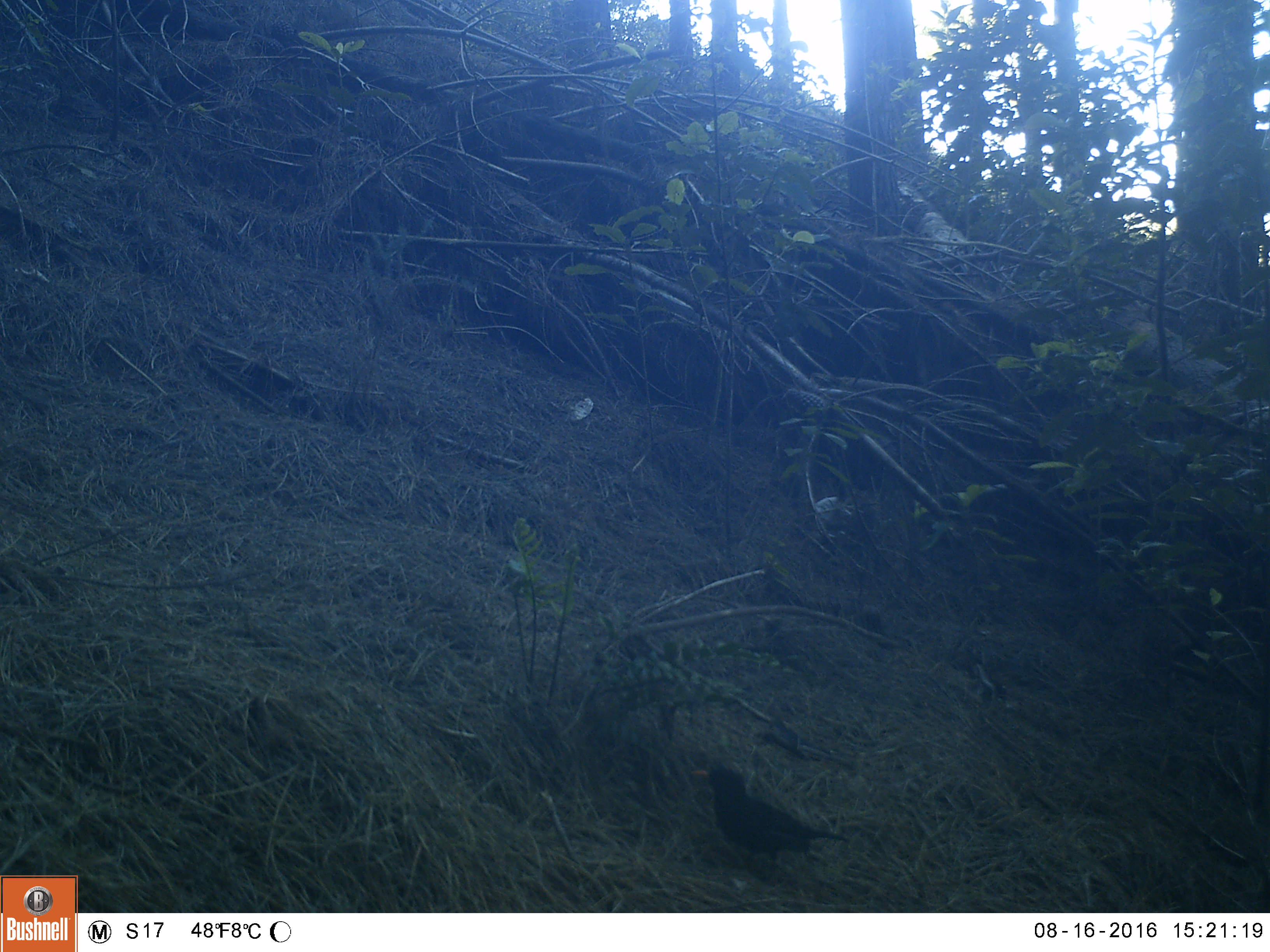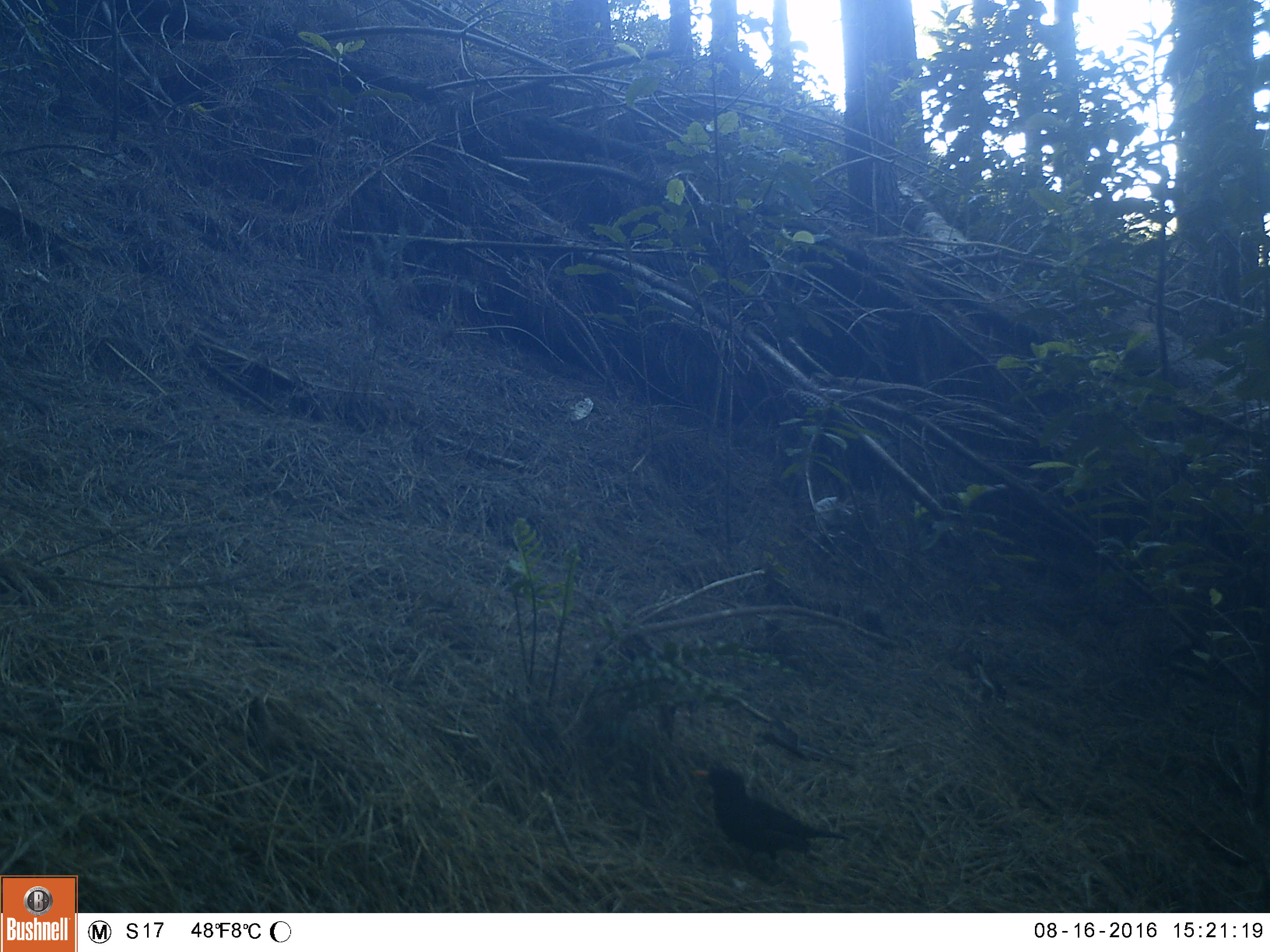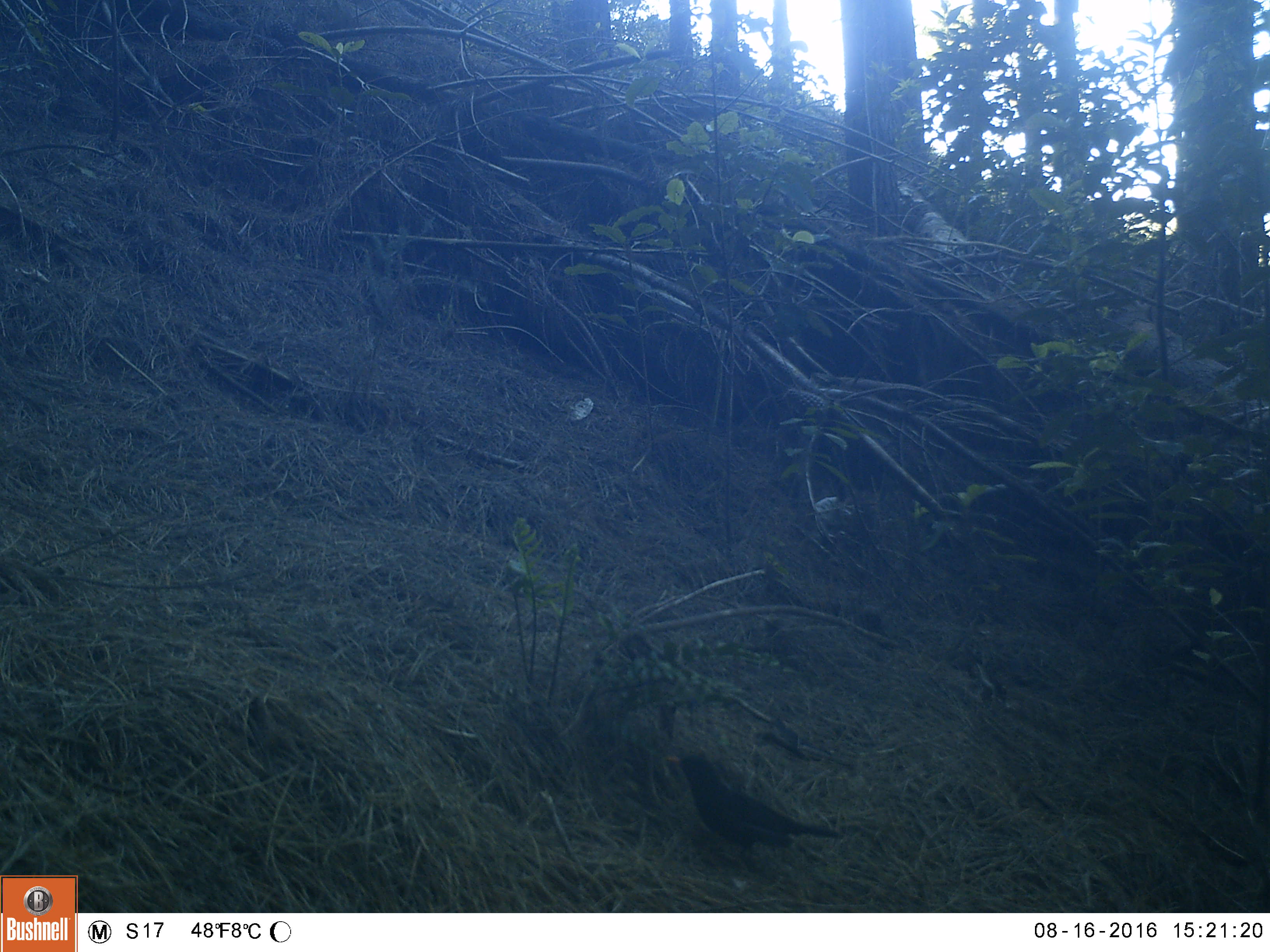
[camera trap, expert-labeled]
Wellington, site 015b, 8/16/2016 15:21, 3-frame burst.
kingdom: Animalia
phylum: Chordata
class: Aves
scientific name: Aves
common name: bird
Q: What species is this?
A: Bird (Aves).